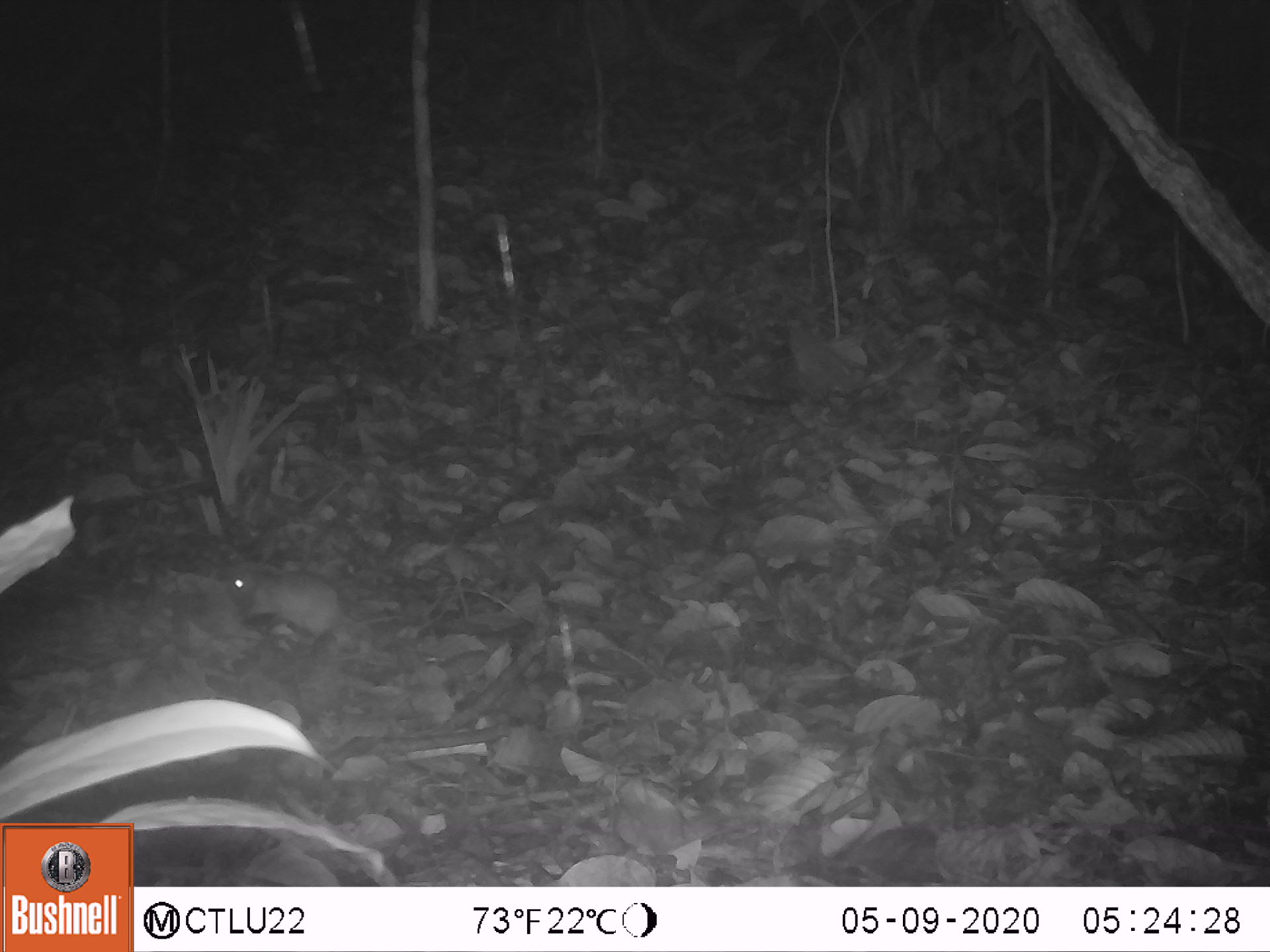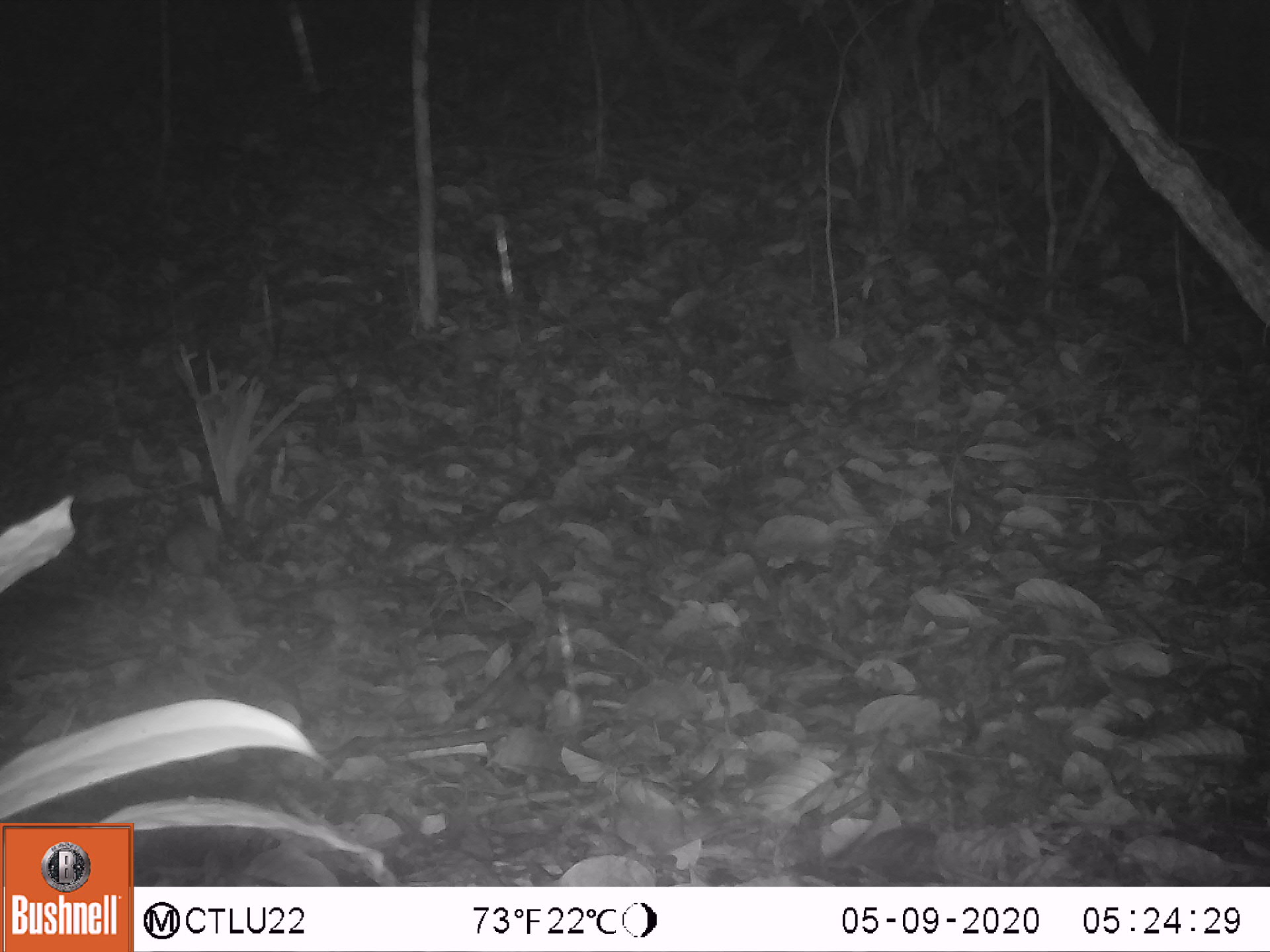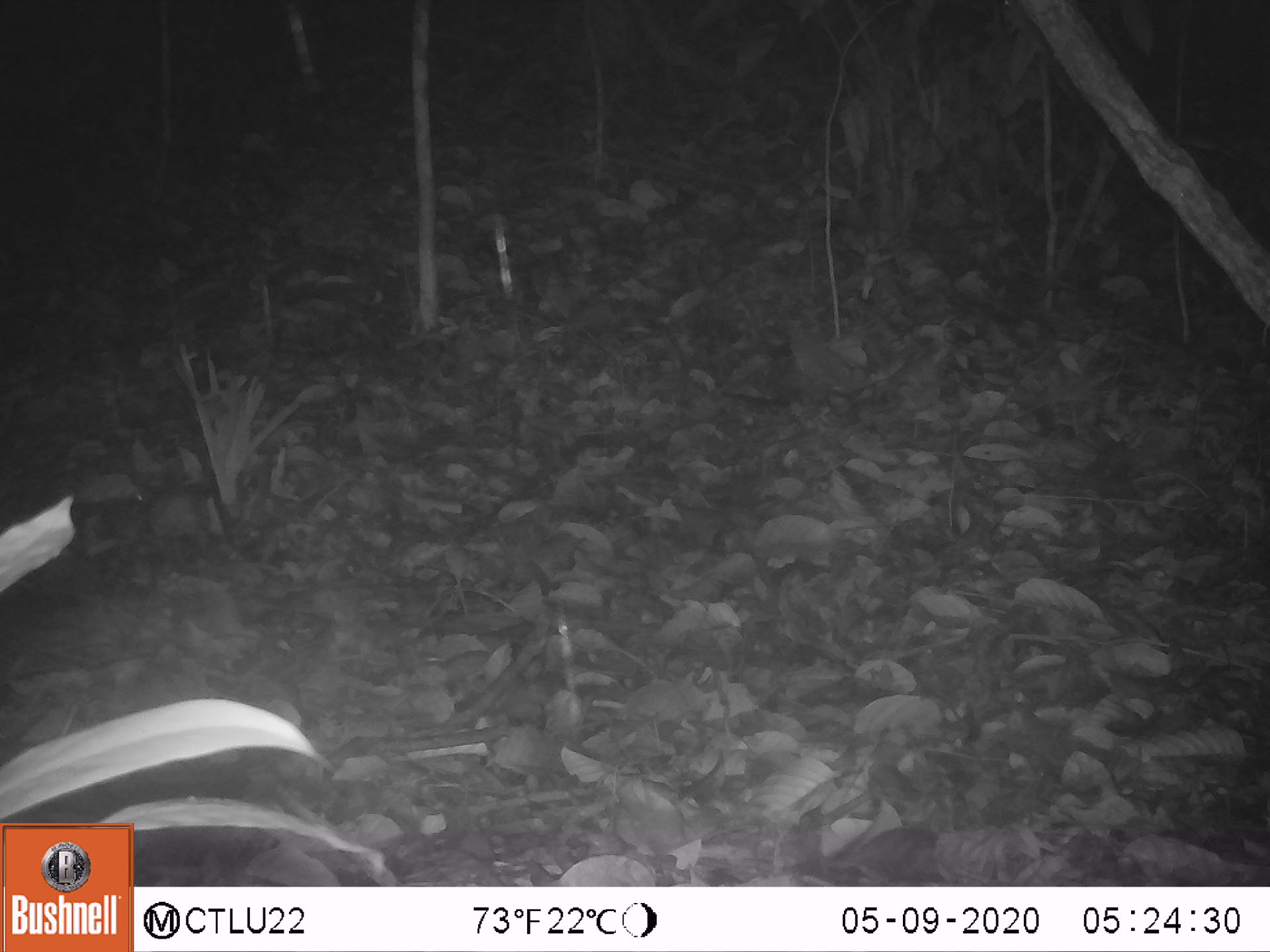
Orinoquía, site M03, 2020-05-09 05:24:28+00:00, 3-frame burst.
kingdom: Animalia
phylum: Chordata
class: Mammalia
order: Rodentia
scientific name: Rodentia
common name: rodent